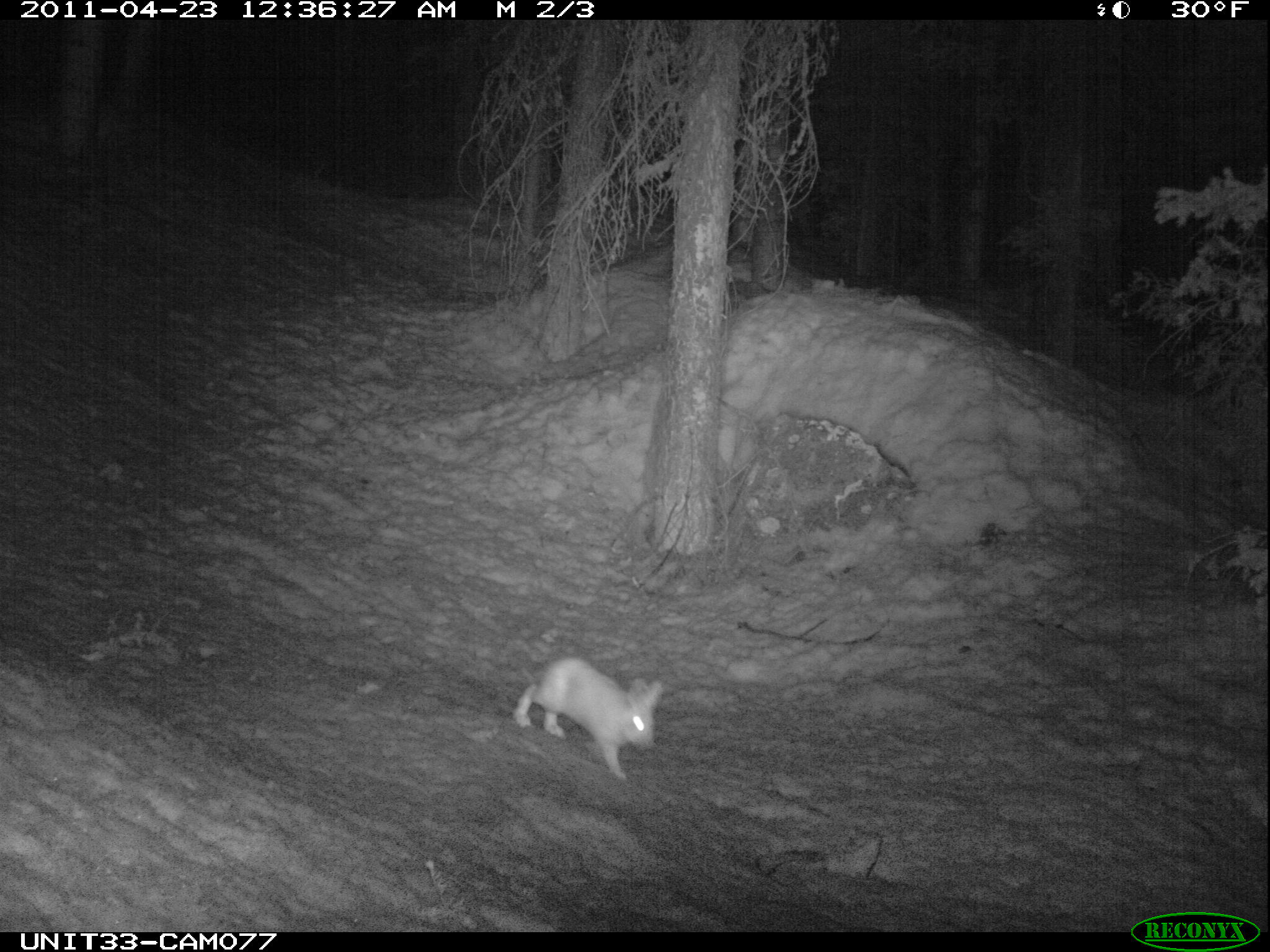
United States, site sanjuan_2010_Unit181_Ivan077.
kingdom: Animalia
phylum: Chordata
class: Mammalia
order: Lagomorpha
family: Leporidae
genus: Lepus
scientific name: Lepus americanus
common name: snowshoe hare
Lepus americanus (snowshoe hare).